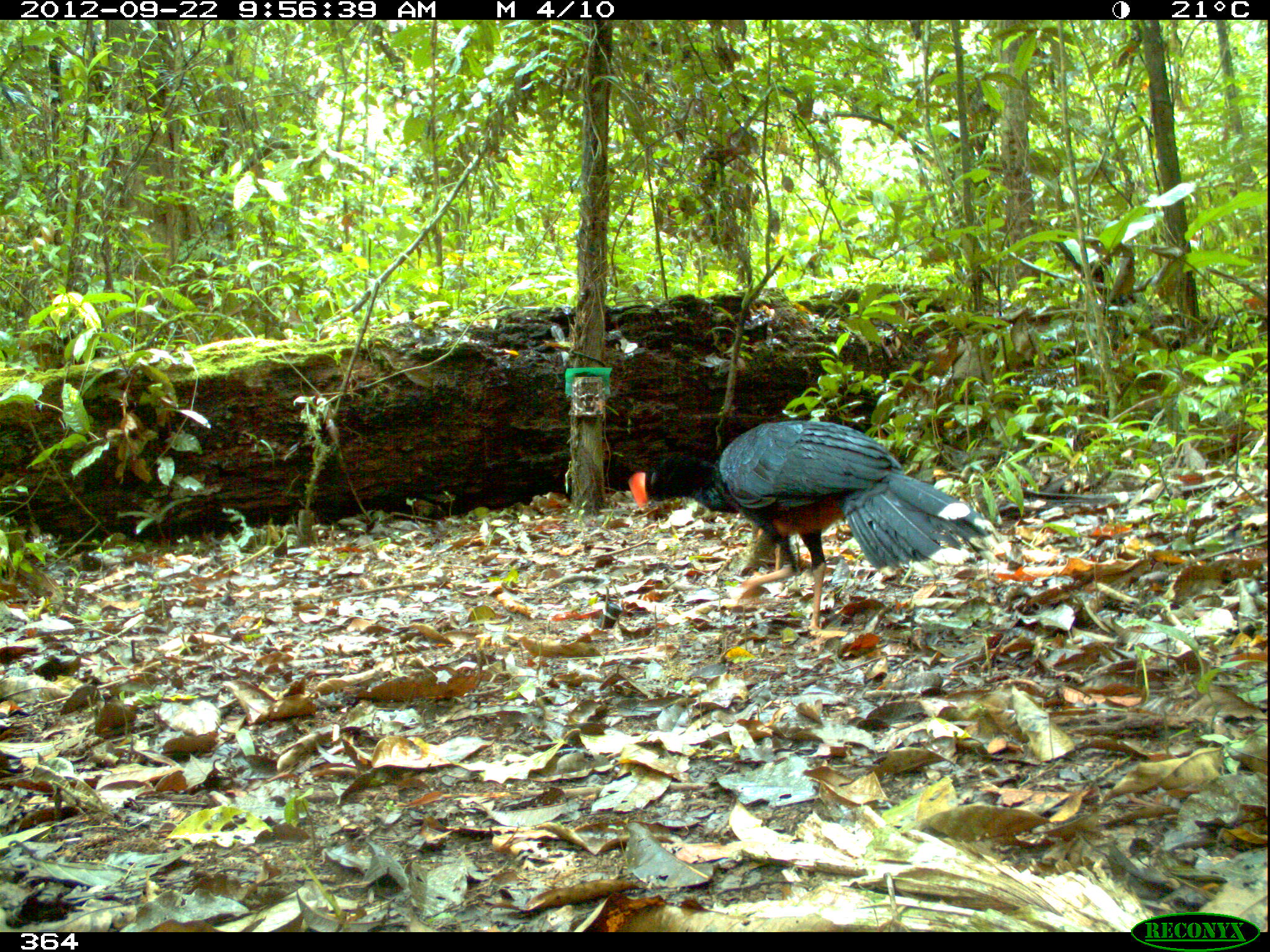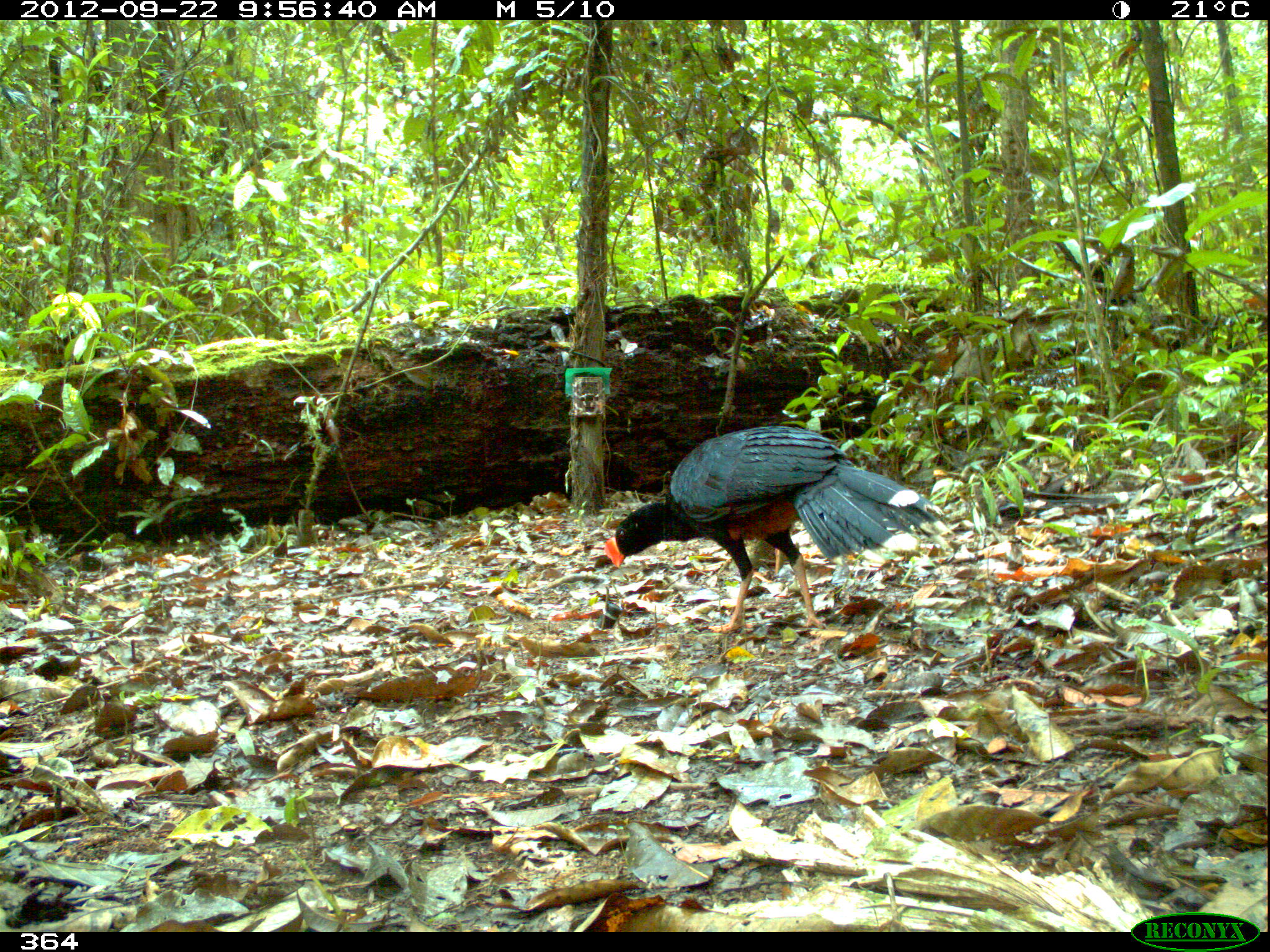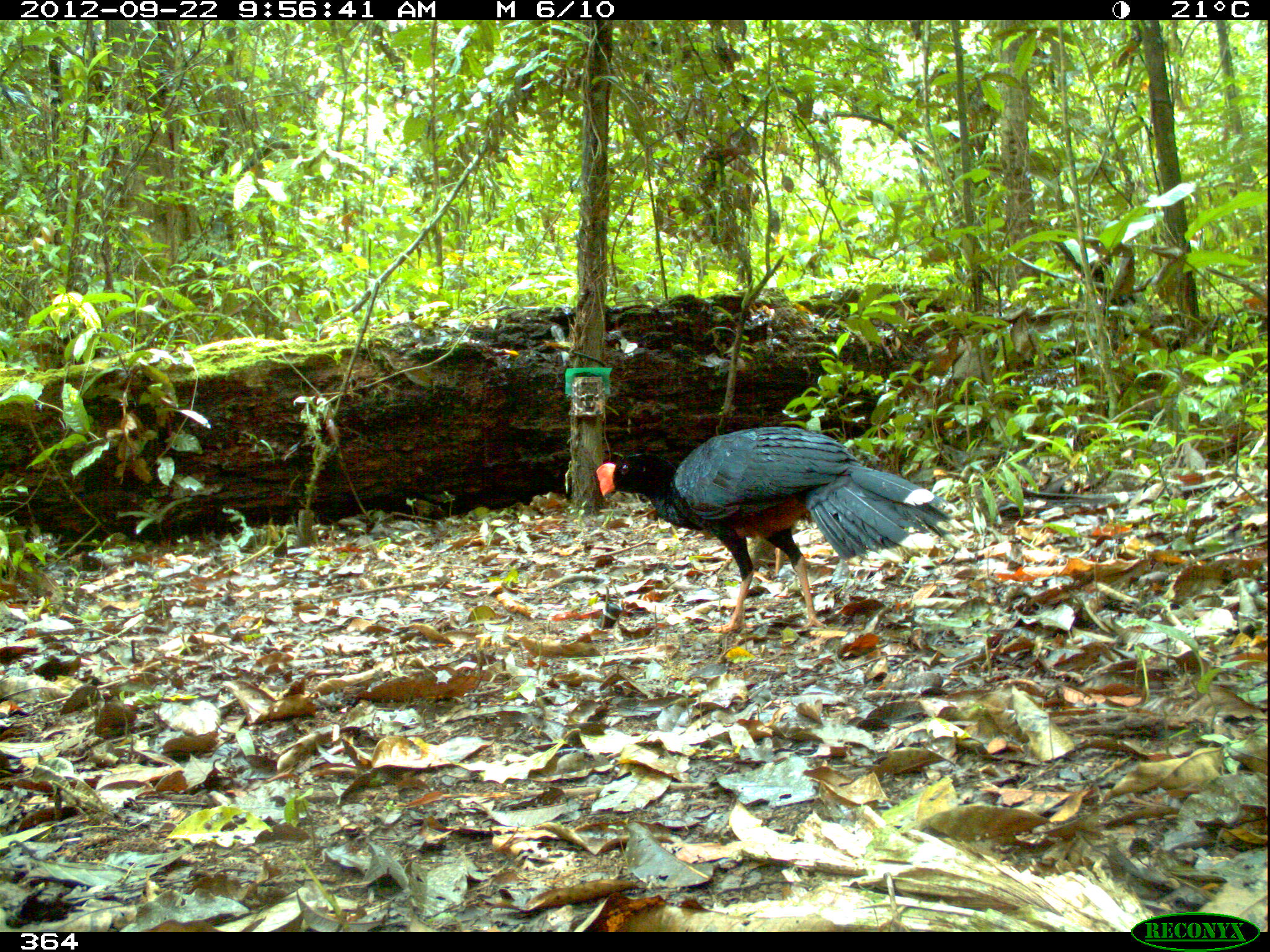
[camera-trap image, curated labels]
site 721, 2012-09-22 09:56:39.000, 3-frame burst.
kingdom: Animalia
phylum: Chordata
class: Aves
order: Galliformes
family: Cracidae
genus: Mitu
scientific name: Mitu tuberosum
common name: razor-billed curassow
Mitu tuberosum (razor-billed curassow).